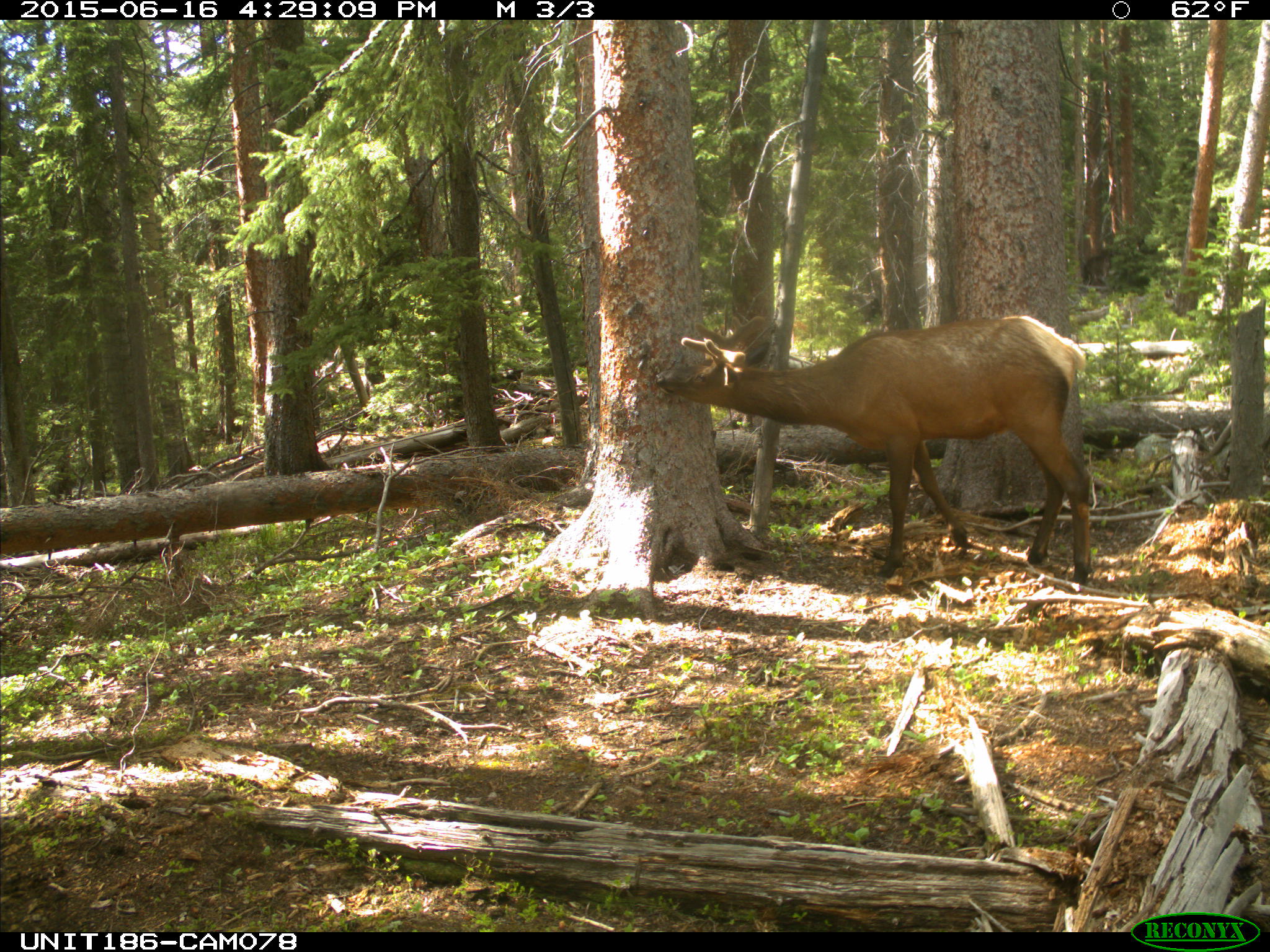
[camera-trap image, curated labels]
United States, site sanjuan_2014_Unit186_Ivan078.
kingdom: Animalia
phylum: Chordata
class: Mammalia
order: Artiodactyla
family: Cervidae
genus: Cervus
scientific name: Cervus elaphus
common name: red deer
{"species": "Cervus elaphus (red deer)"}